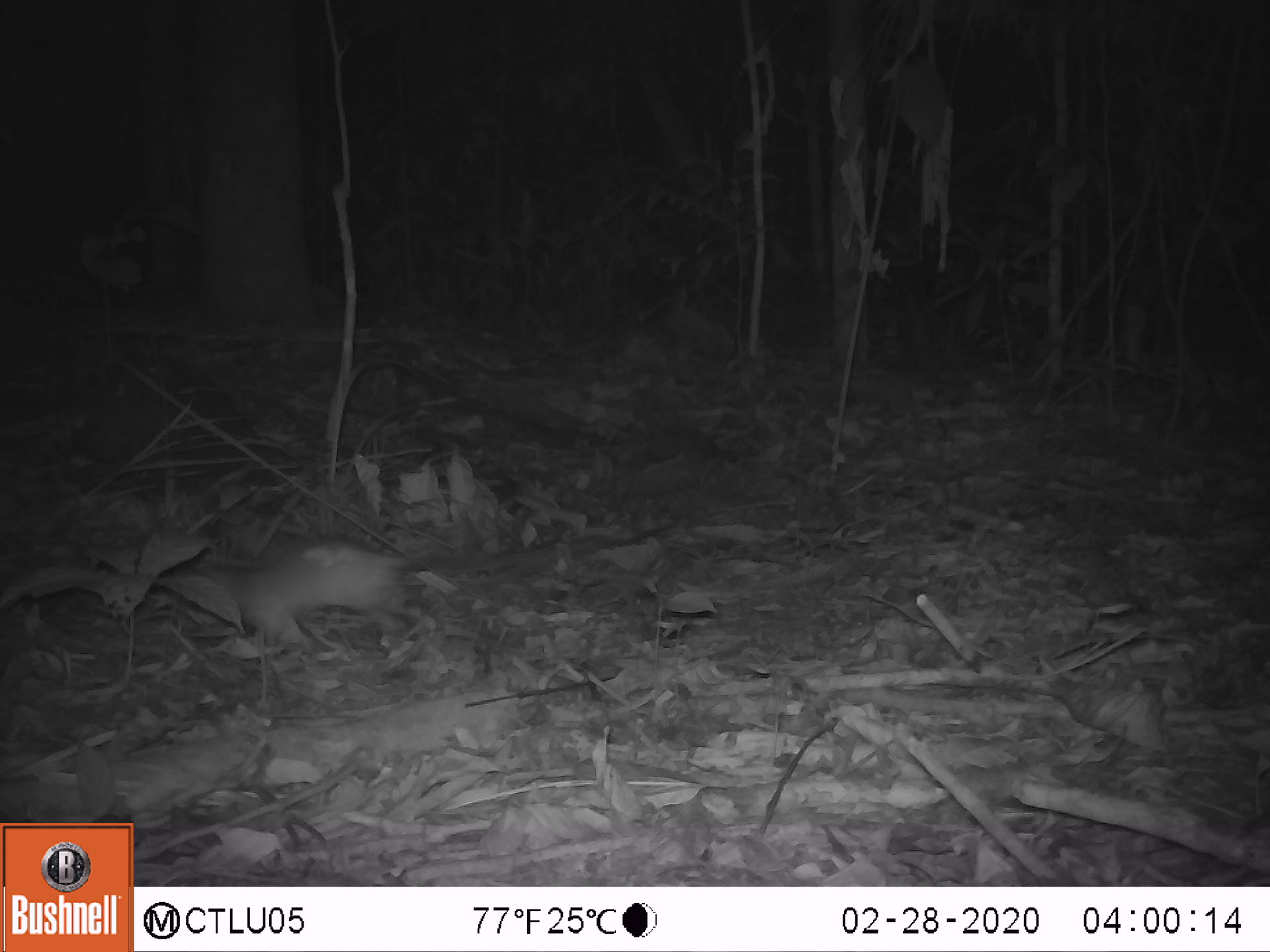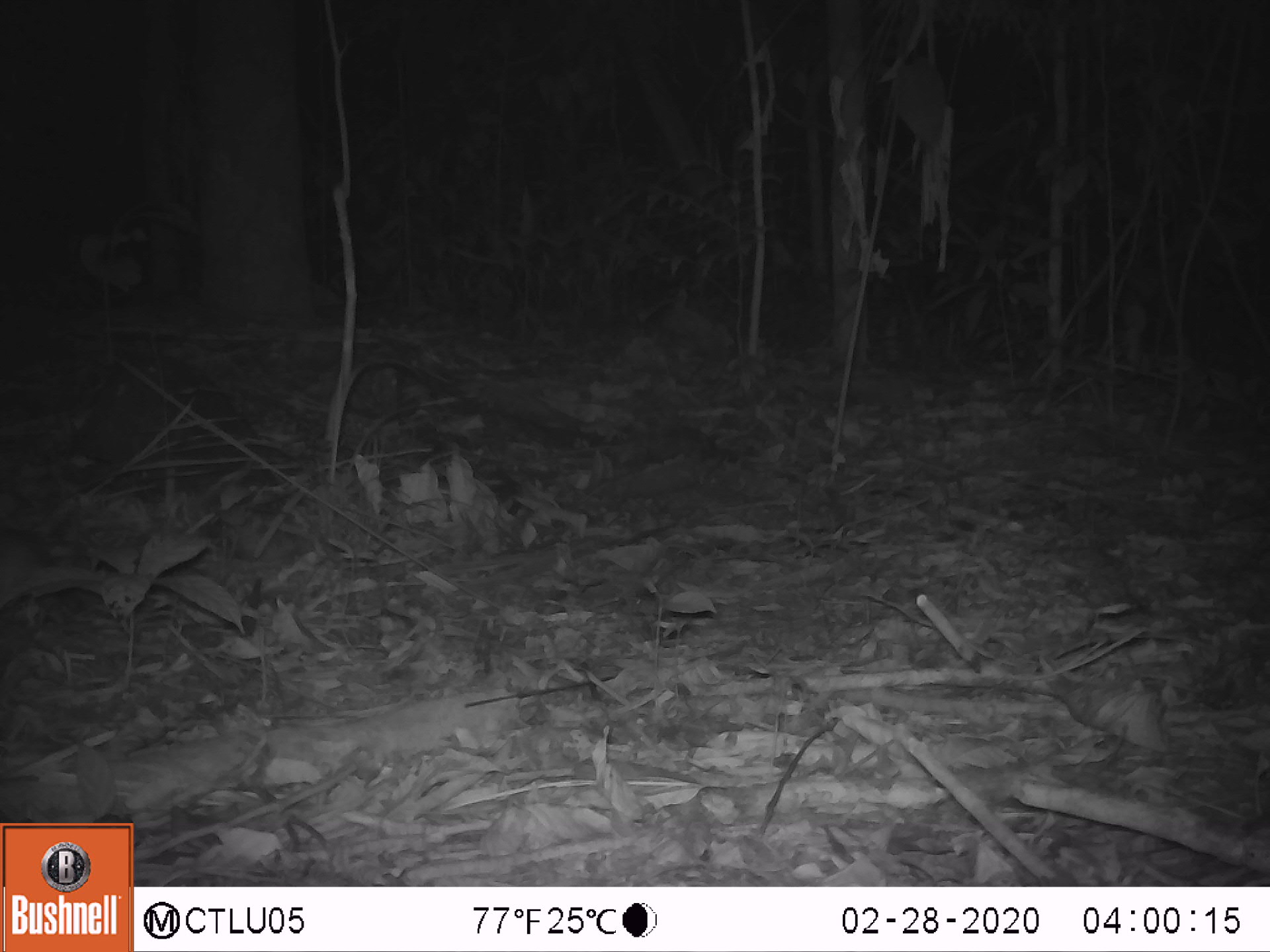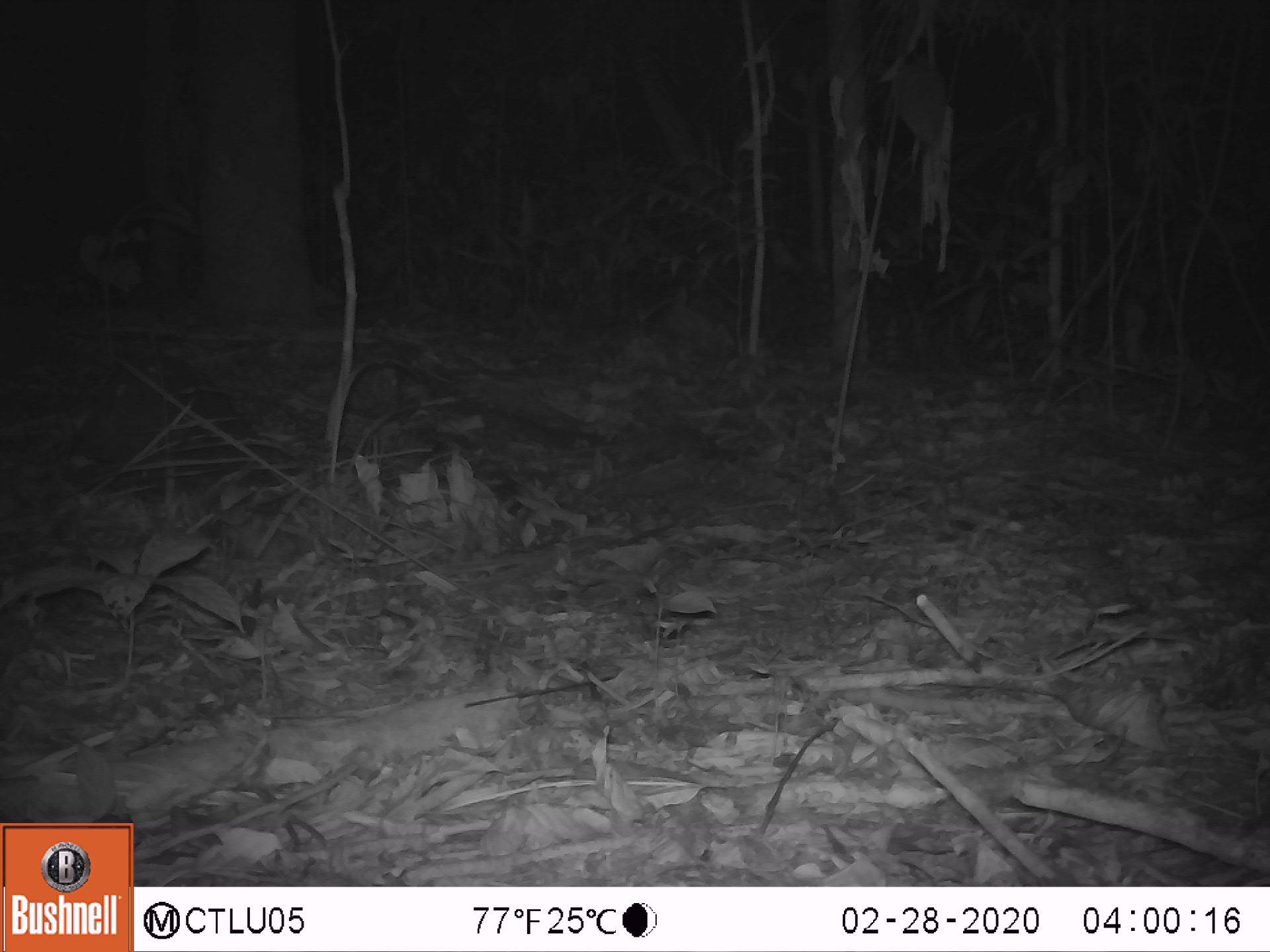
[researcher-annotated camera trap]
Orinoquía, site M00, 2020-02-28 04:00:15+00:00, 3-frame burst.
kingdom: Animalia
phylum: Chordata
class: Mammalia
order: Rodentia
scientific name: Rodentia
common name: rodent